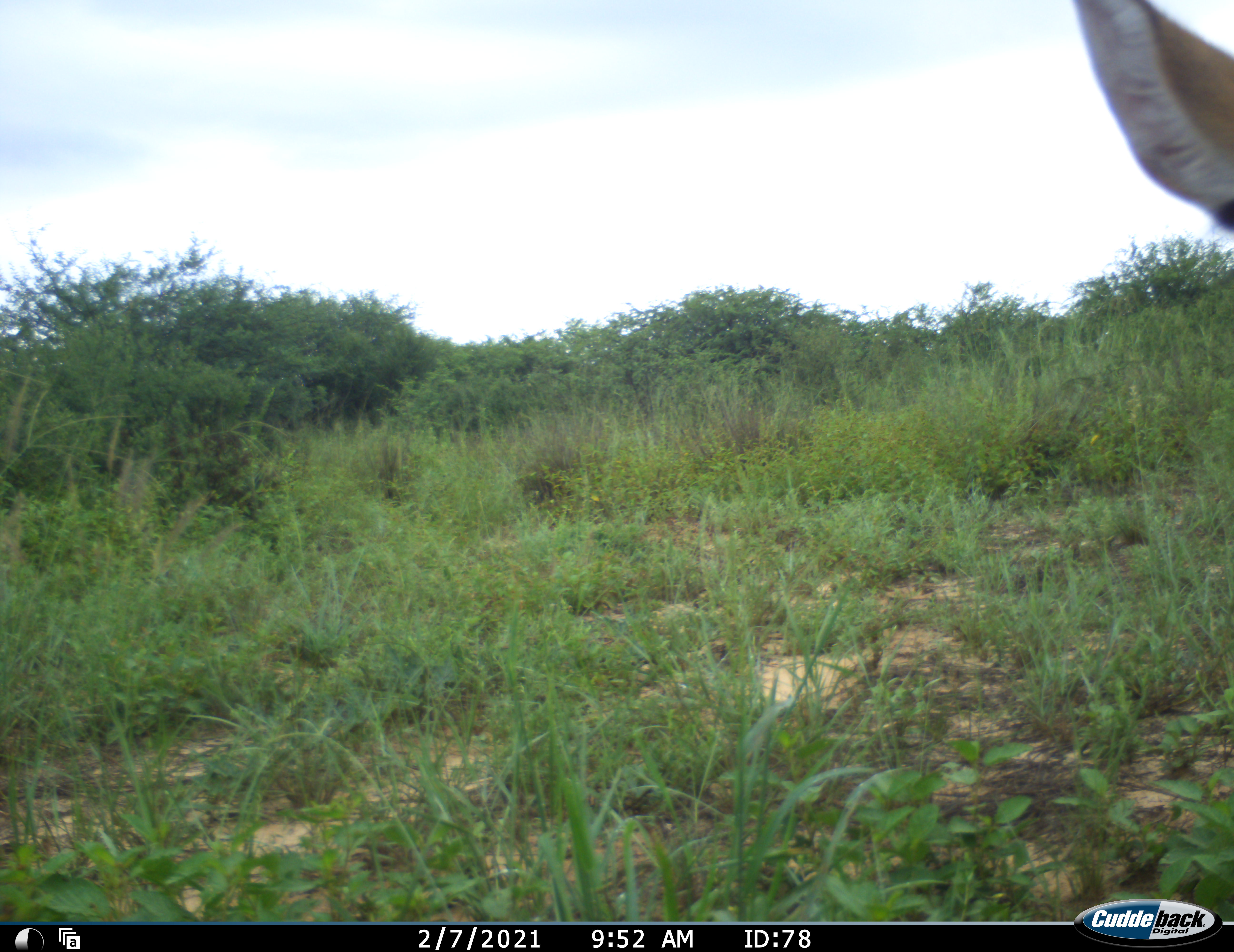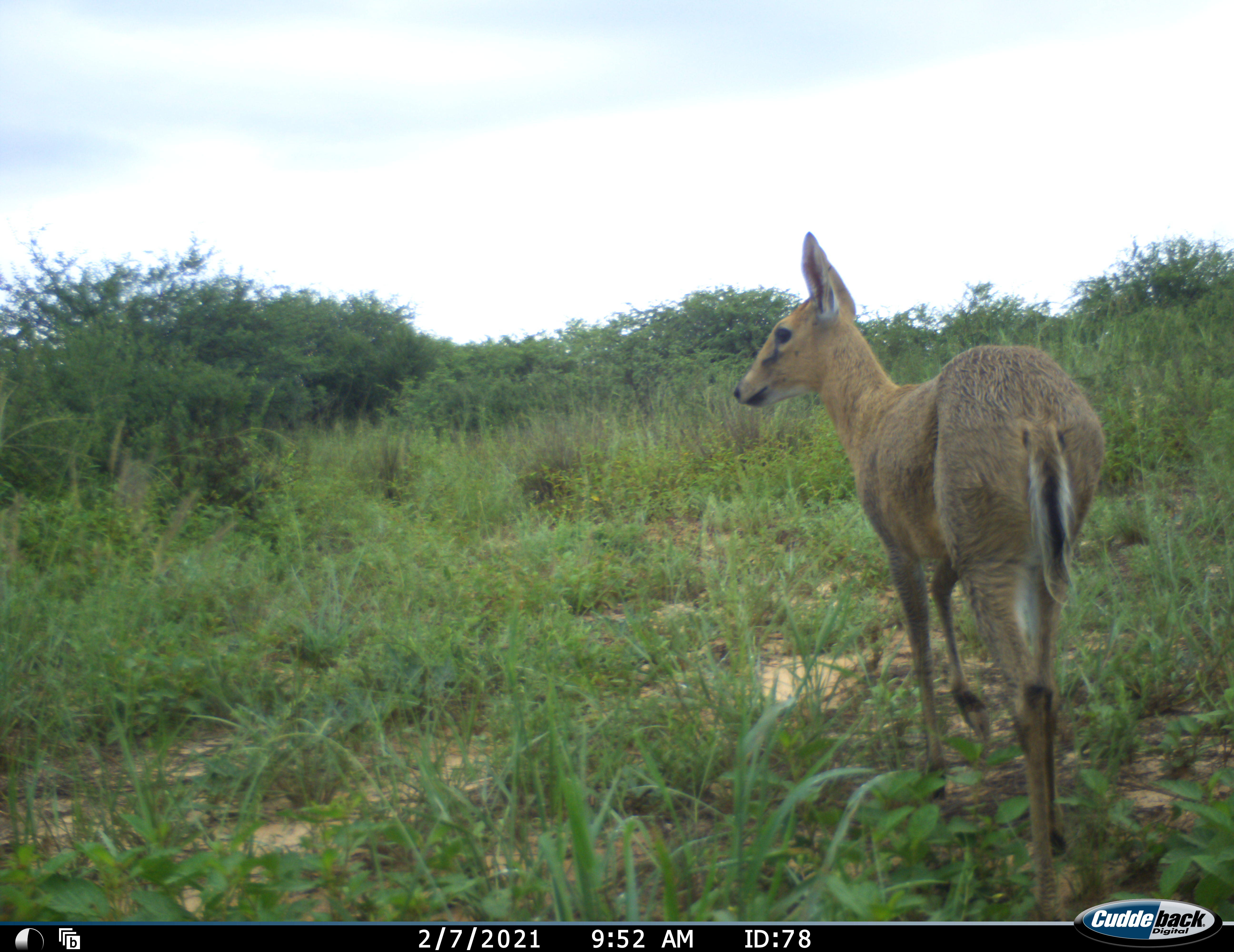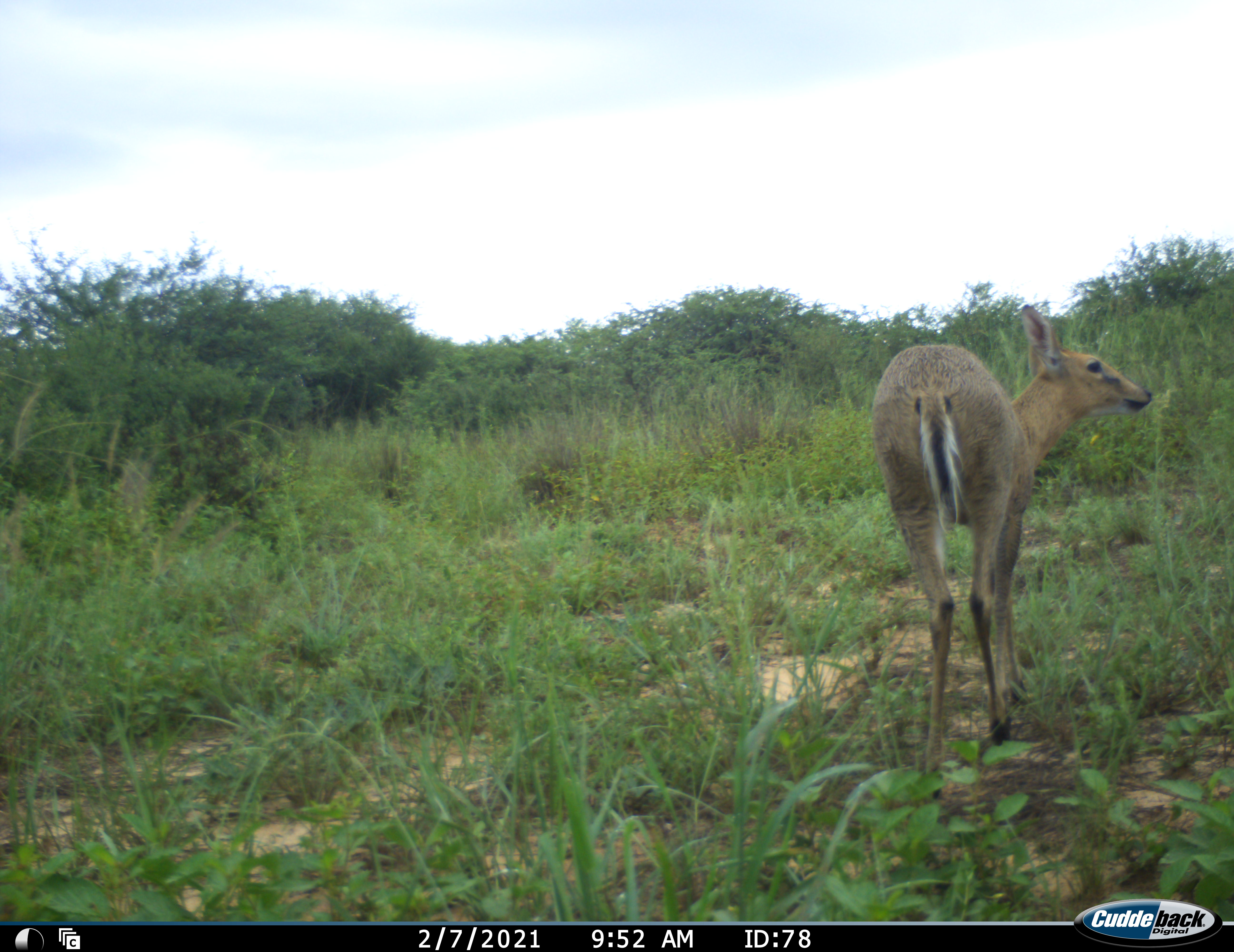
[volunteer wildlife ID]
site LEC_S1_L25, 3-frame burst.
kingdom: Animalia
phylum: Chordata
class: Mammalia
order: Artiodactyla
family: Bovidae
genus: Sylvicapra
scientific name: Sylvicapra grimmia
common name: common duiker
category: duikercommongrey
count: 1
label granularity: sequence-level